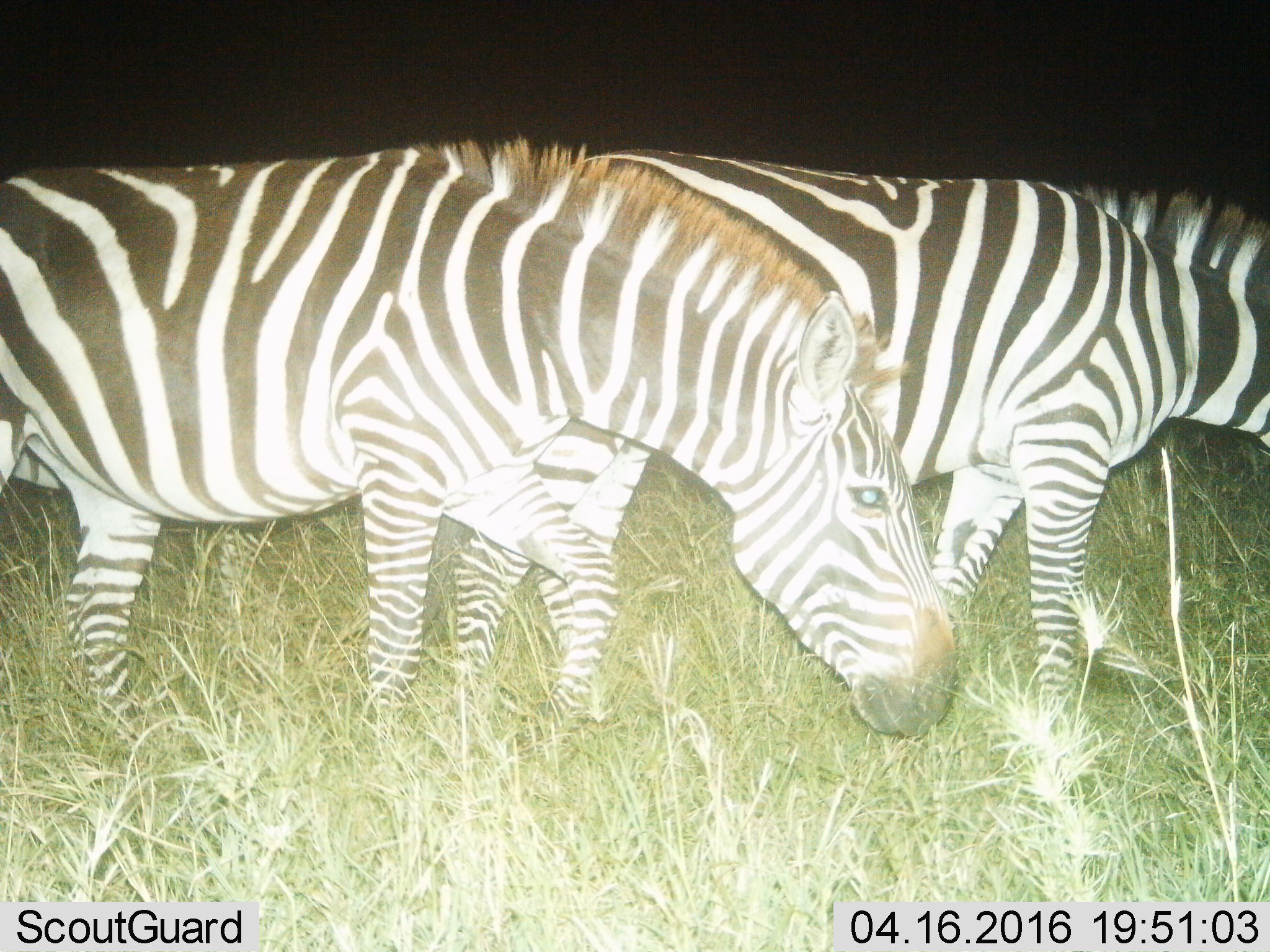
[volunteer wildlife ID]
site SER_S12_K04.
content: unidentified animal